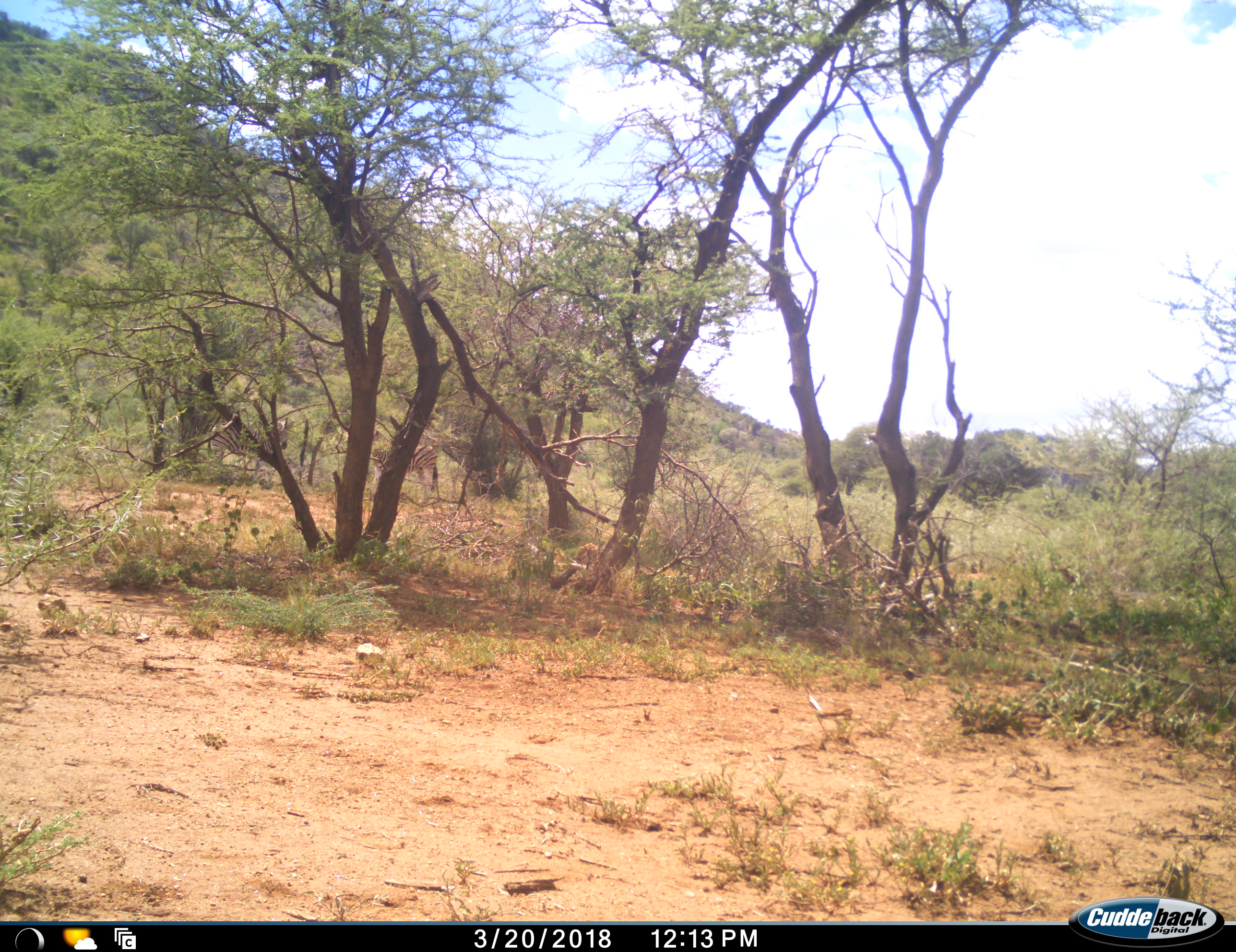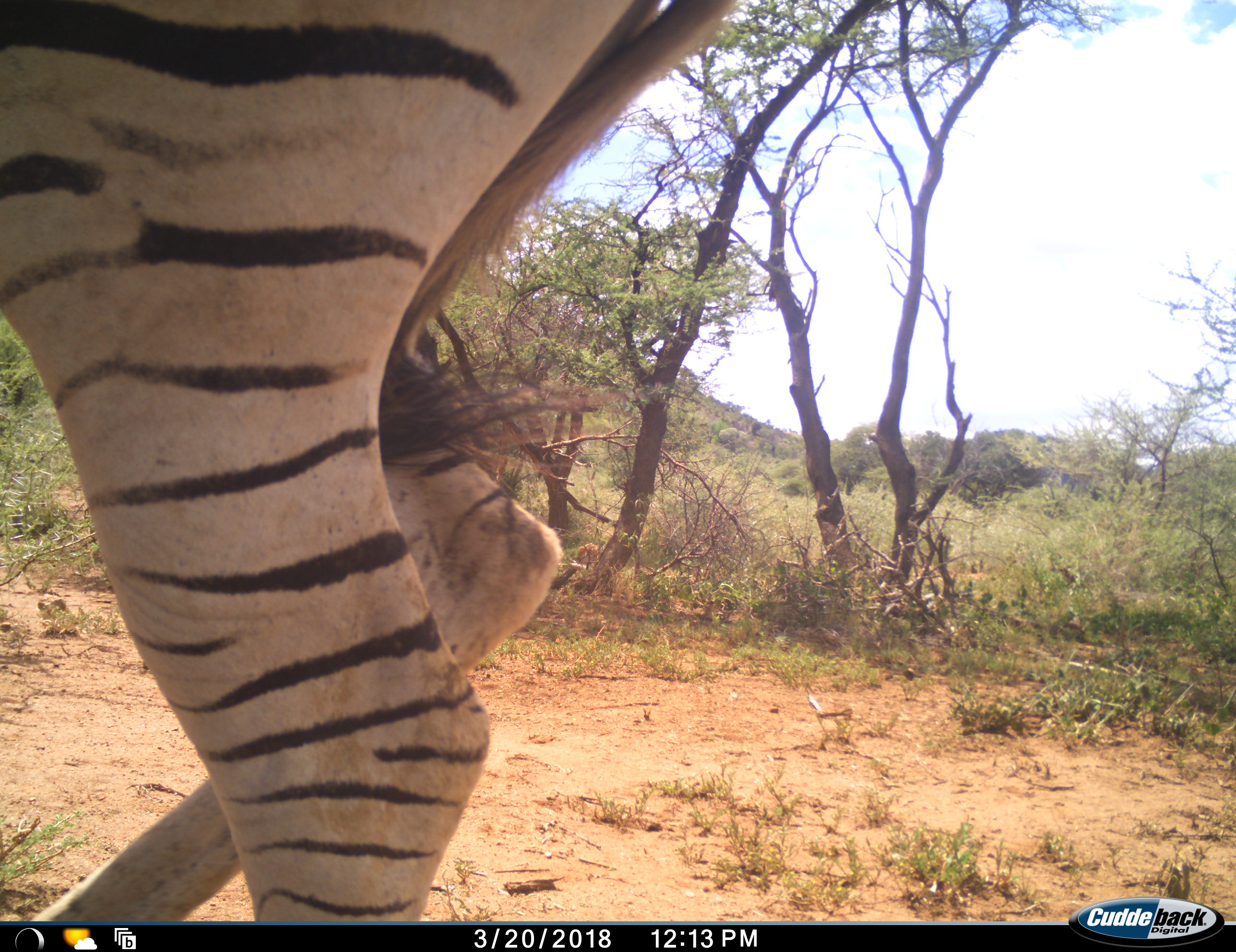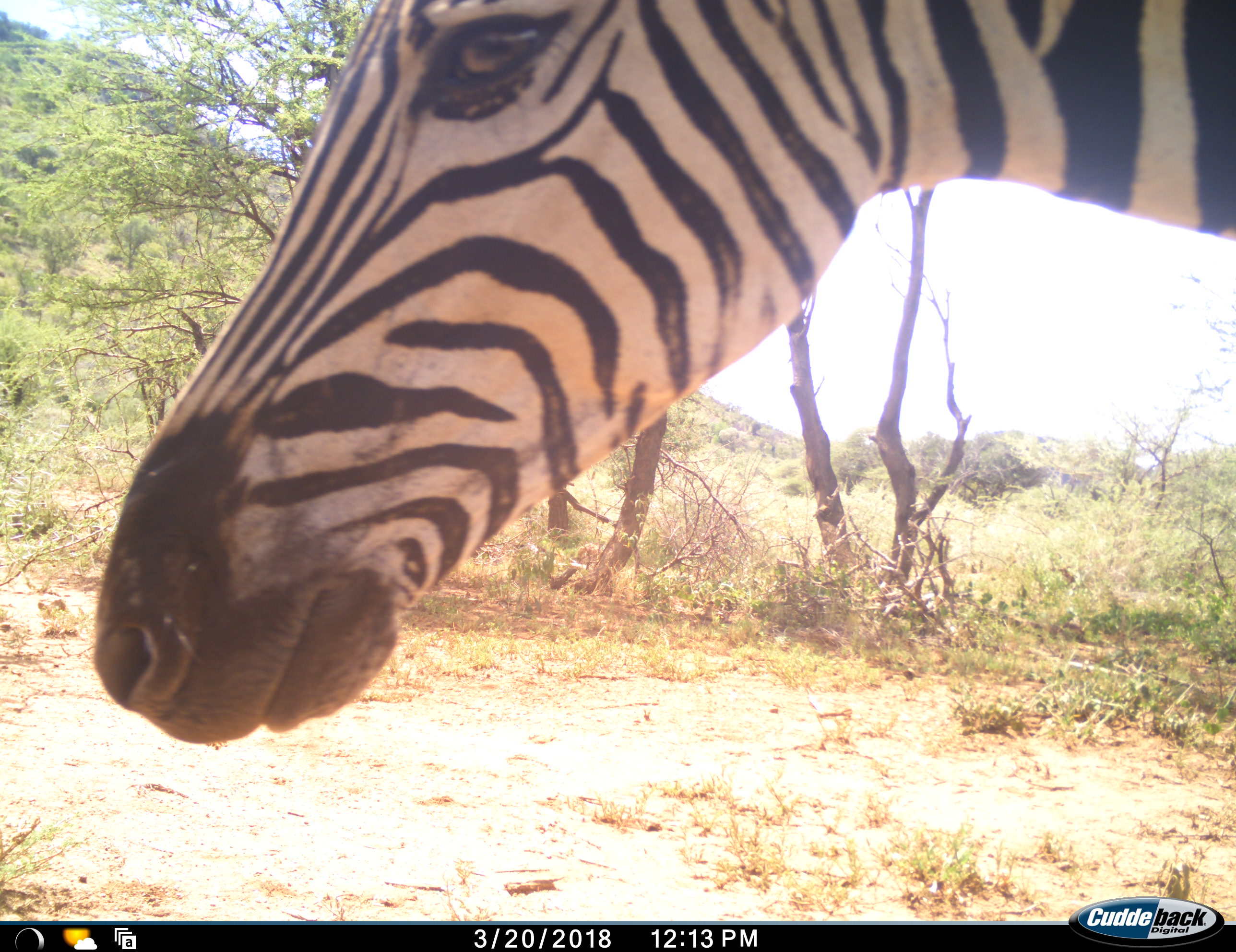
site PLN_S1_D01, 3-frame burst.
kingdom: Animalia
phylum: Chordata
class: Mammalia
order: Perissodactyla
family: Equidae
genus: Equus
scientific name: Equus quagga burchellii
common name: burchell's zebra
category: zebraburchells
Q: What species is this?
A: Zebraburchells (burchell's zebra) (Equus quagga burchellii).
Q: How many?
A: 3.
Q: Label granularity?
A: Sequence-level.